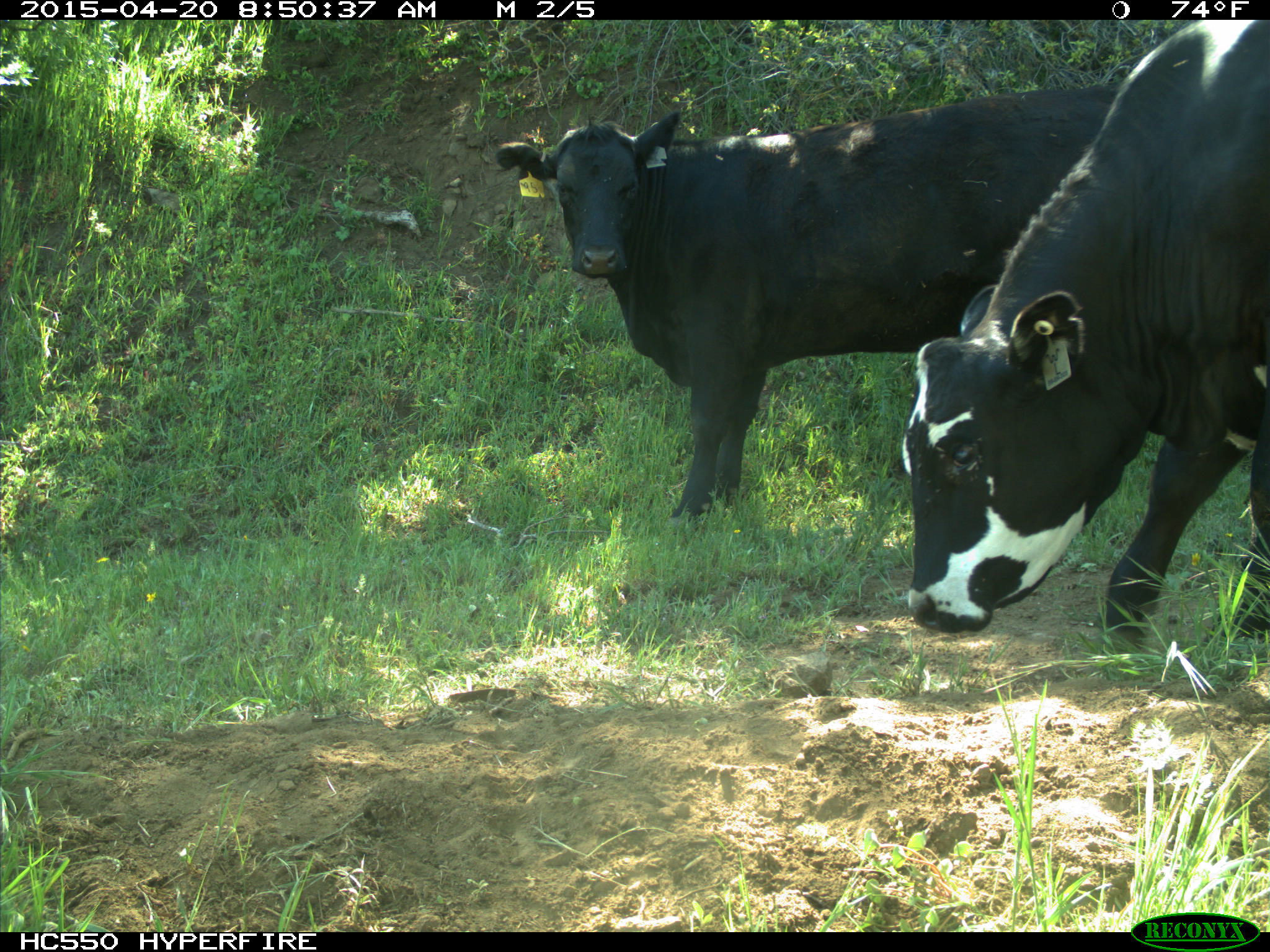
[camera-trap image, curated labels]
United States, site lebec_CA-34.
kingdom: Animalia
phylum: Chordata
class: Mammalia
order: Artiodactyla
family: Bovidae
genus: Bos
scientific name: Bos taurus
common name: domestic cow